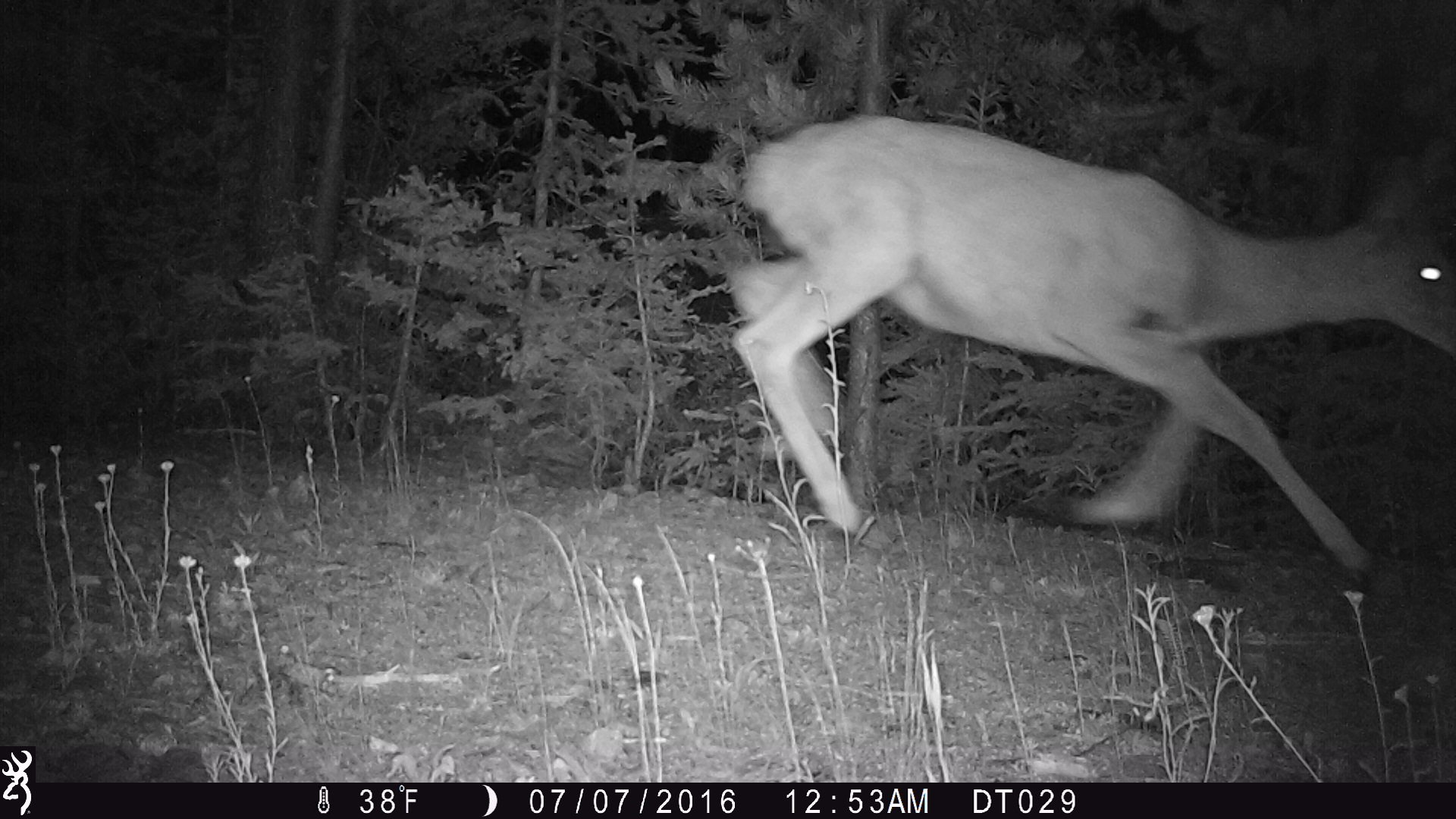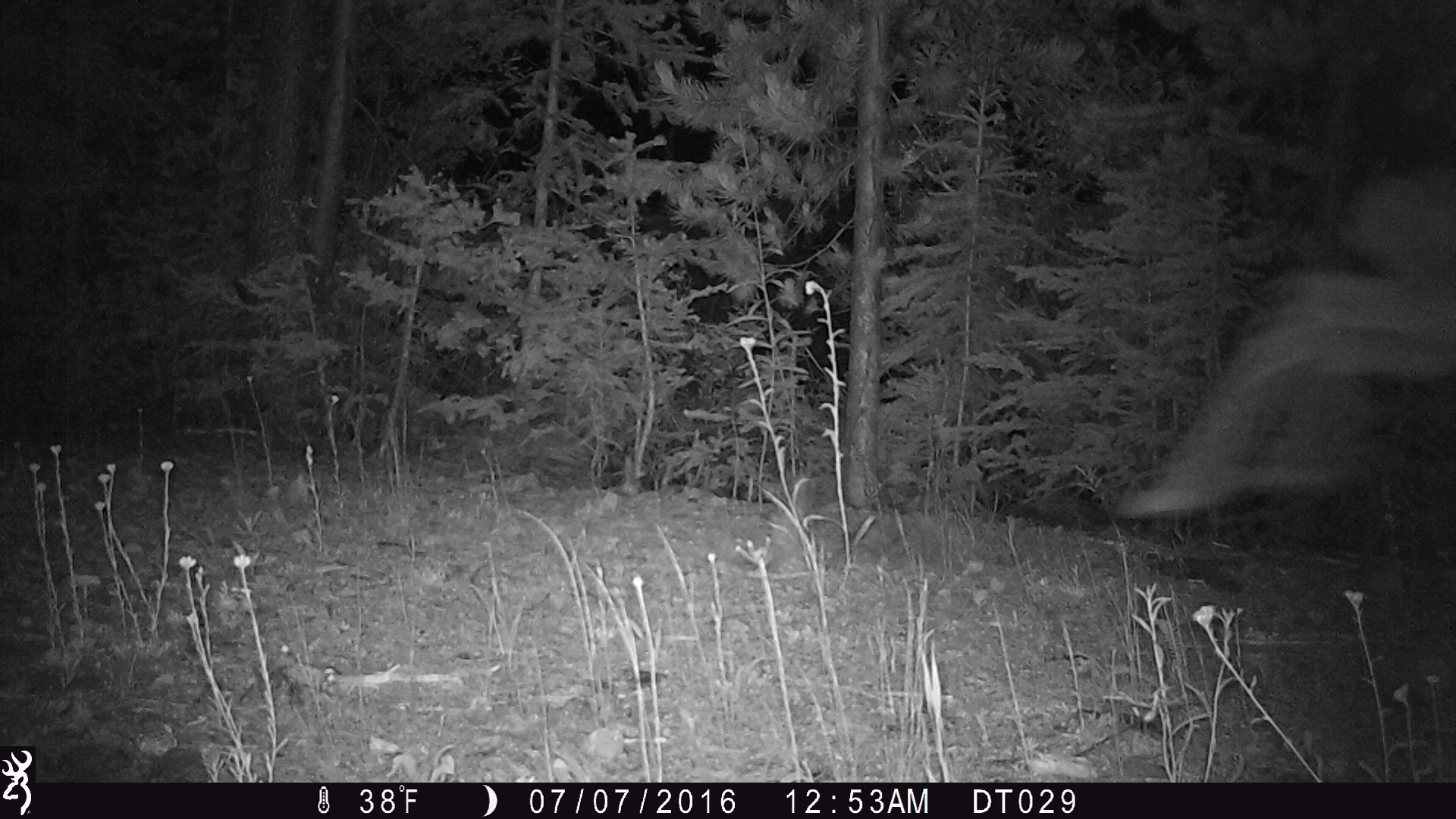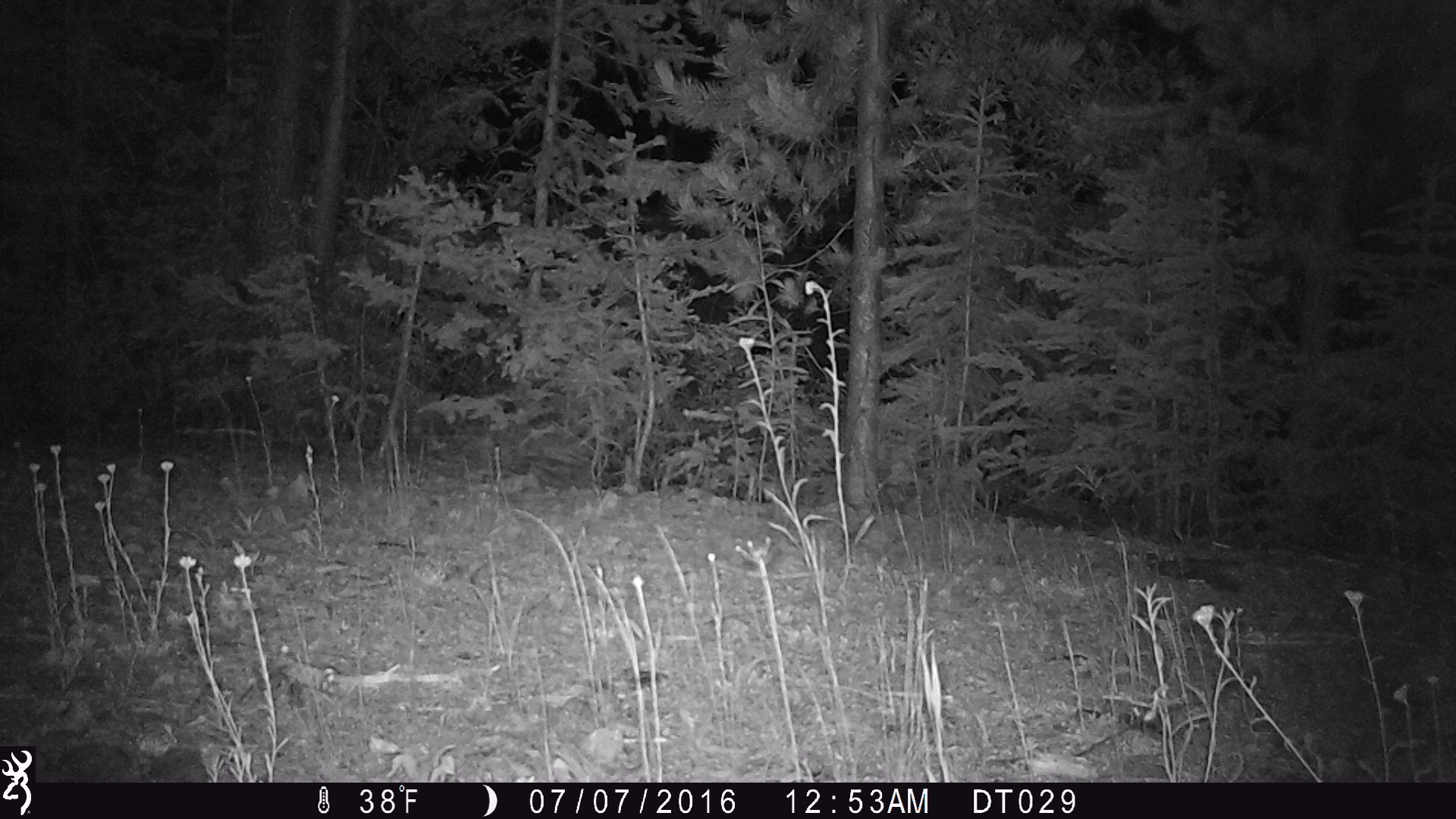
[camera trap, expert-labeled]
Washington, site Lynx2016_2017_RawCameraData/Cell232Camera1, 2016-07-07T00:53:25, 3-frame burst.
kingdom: Animalia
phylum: Chordata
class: Mammalia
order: Artiodactyla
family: Cervidae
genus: Odocoileus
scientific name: Odocoileus hemionus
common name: mule deer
Odocoileus hemionus (mule deer). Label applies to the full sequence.